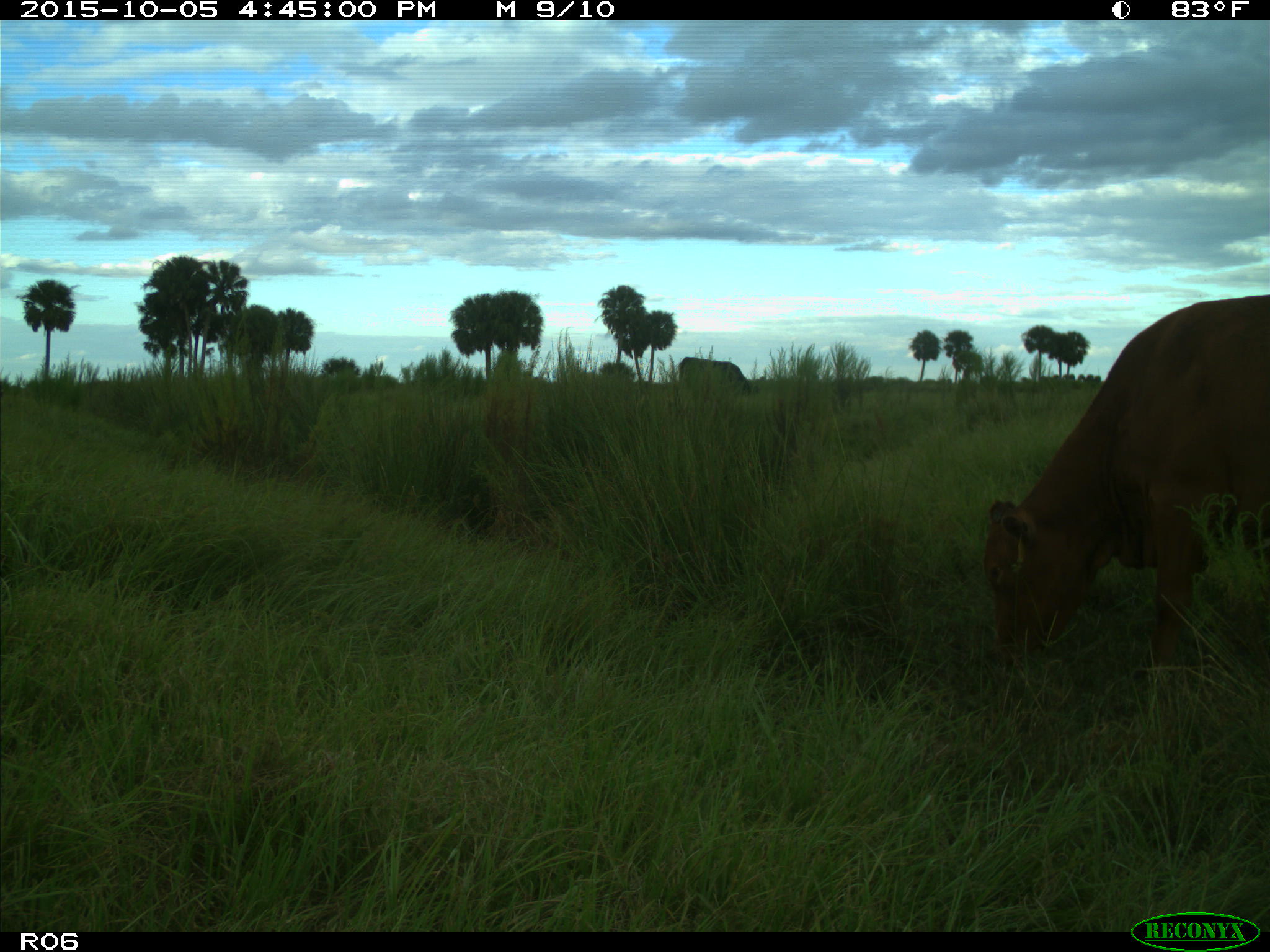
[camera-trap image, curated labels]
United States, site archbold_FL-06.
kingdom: Animalia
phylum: Chordata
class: Mammalia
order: Artiodactyla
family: Bovidae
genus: Bos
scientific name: Bos taurus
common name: domestic cow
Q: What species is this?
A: Bos taurus (domestic cow).